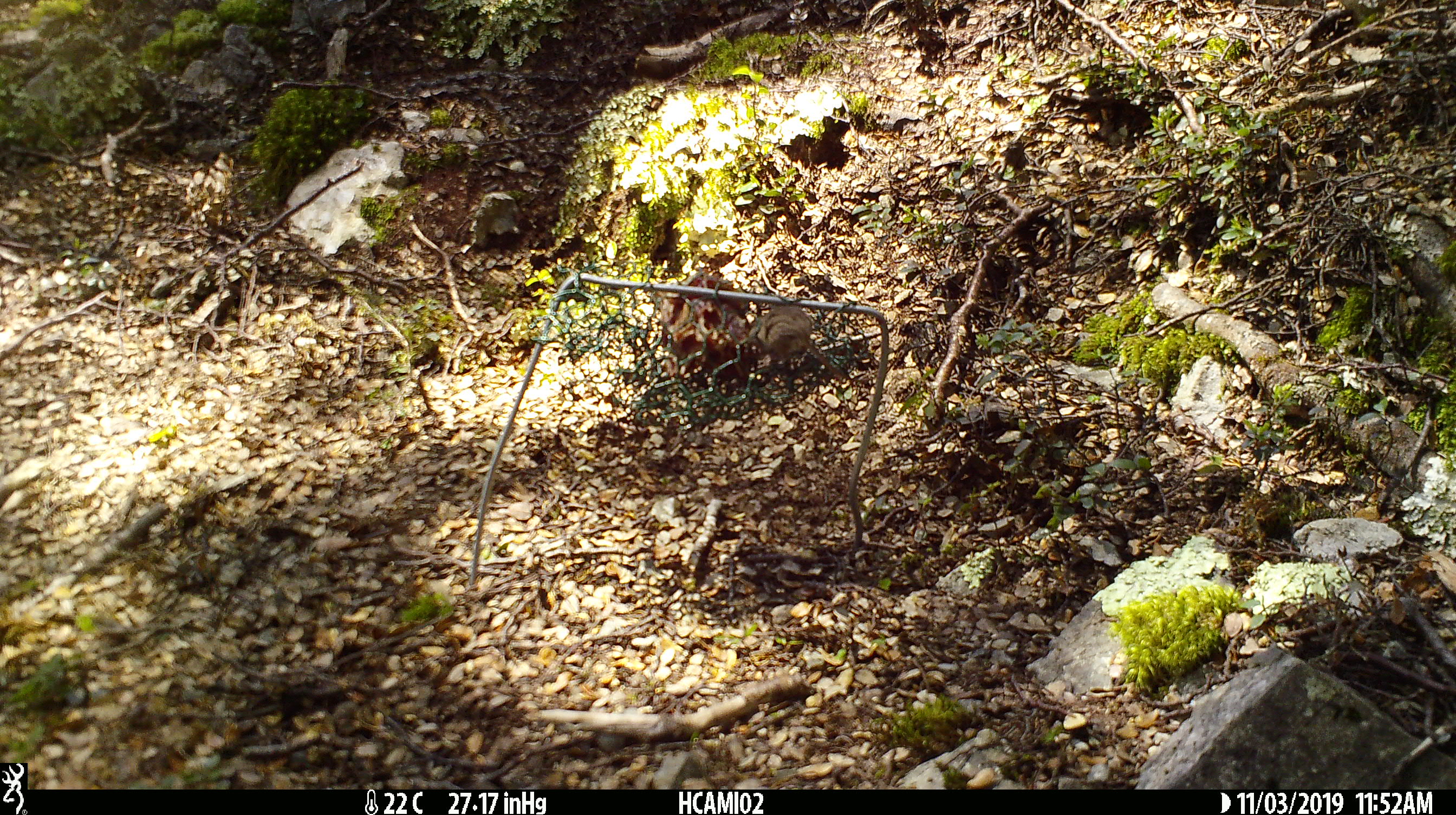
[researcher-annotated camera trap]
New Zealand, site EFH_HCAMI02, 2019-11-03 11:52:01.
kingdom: Animalia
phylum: Chordata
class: Mammalia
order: Rodentia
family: Muridae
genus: Mus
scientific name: Mus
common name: mouse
Mouse (Mus).